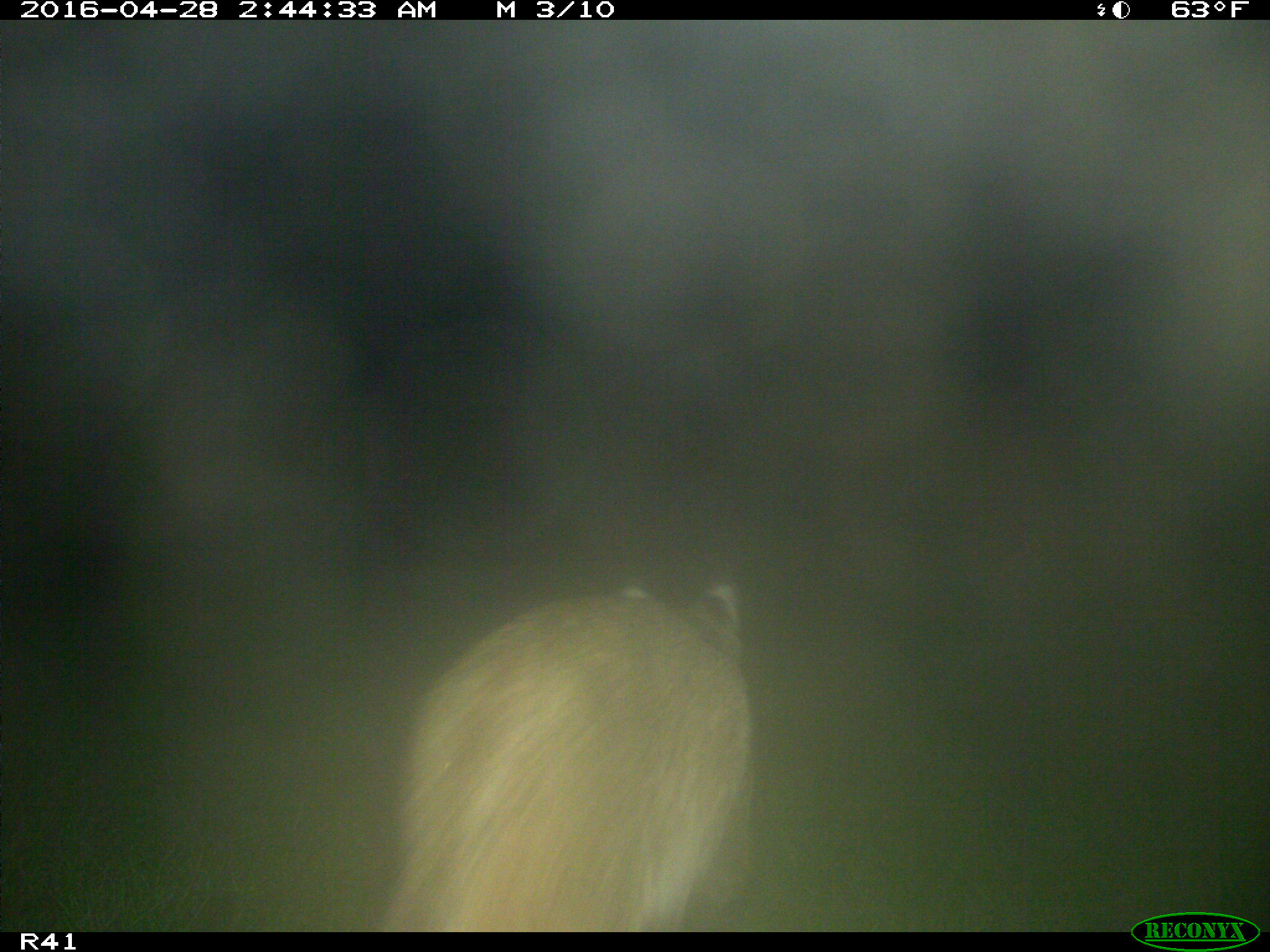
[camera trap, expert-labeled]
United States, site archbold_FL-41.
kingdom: Animalia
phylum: Chordata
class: Mammalia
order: Carnivora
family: Felidae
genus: Lynx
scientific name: Lynx rufus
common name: bobcat